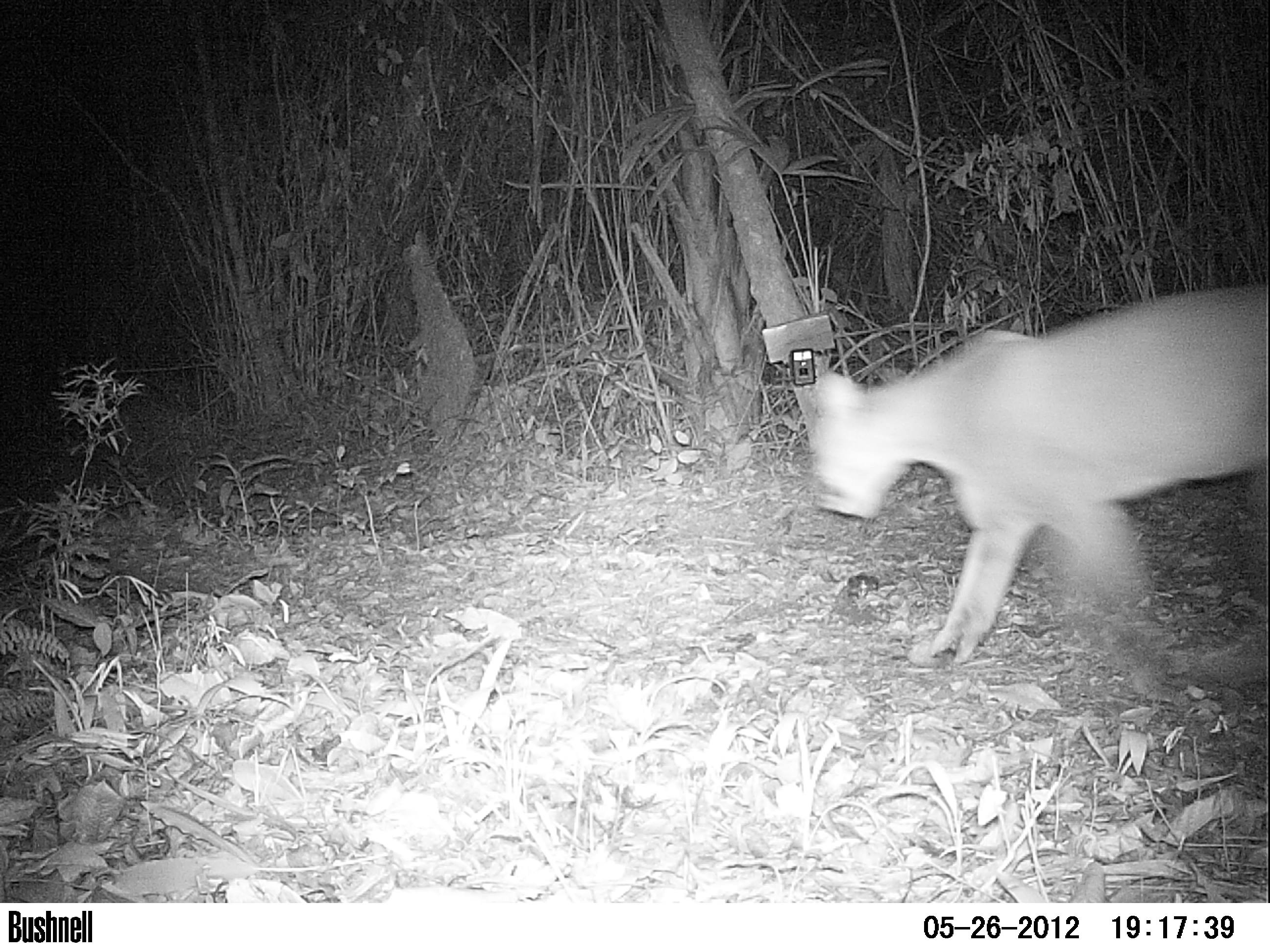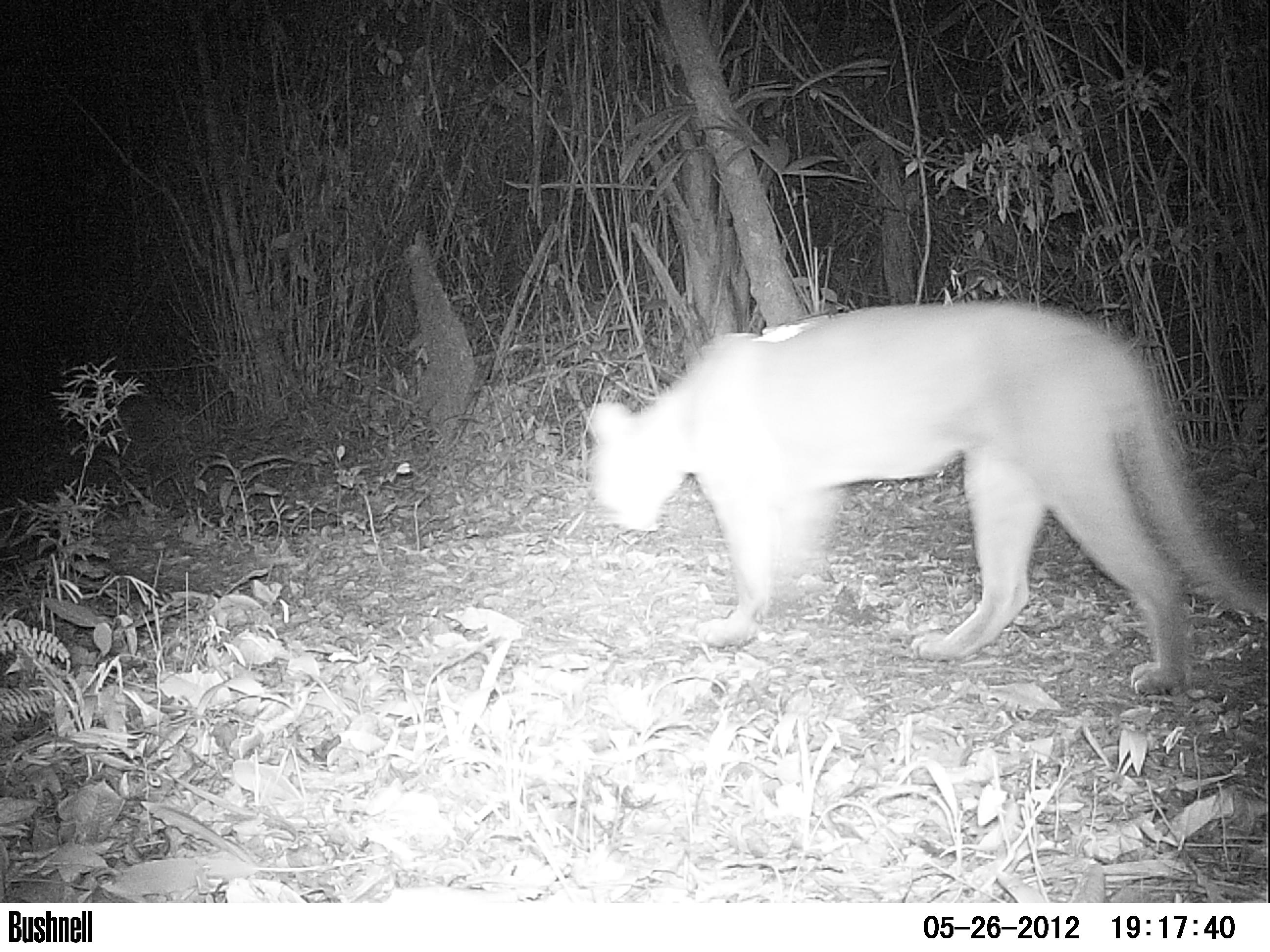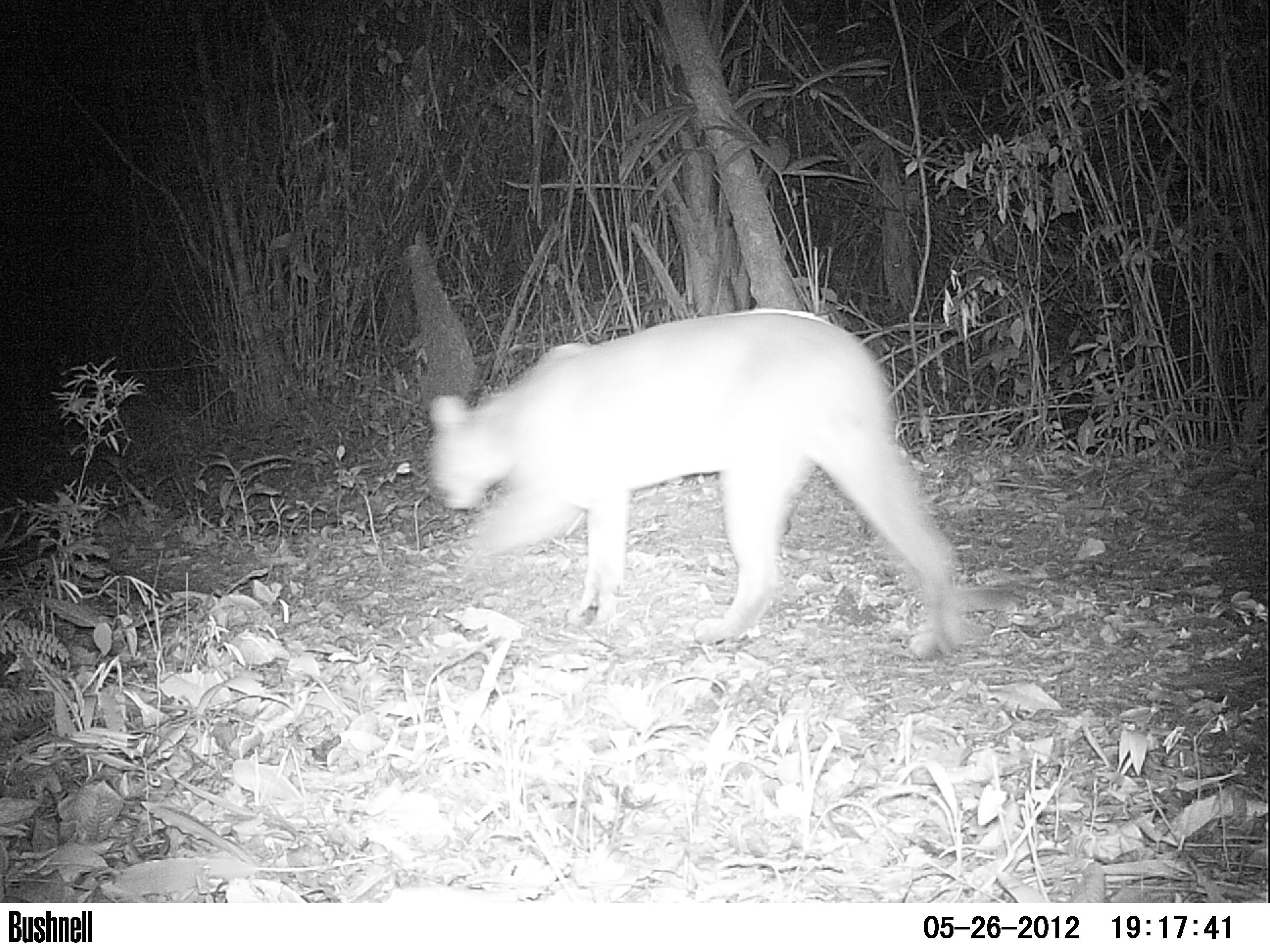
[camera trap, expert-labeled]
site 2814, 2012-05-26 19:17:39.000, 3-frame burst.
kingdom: Animalia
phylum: Chordata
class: Mammalia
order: Carnivora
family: Felidae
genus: Puma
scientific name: Puma concolor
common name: mountain lion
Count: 1.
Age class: adult.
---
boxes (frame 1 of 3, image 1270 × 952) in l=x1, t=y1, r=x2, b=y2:
puma concolor: l=807, t=282, r=1270, b=663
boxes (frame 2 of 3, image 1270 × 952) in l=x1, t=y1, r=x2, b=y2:
puma concolor: l=576, t=294, r=1270, b=694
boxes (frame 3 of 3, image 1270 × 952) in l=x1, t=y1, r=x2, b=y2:
puma concolor: l=421, t=304, r=975, b=663